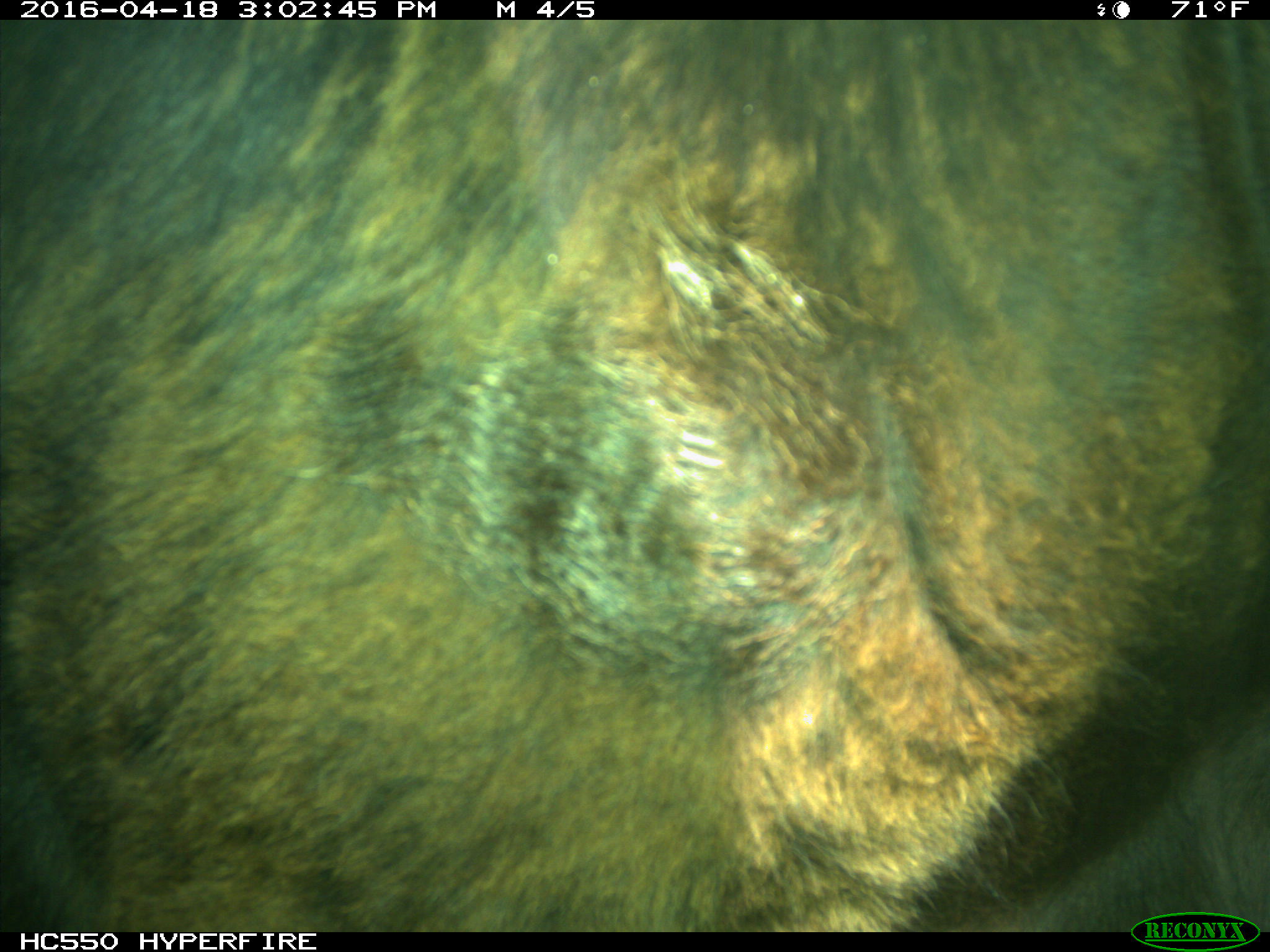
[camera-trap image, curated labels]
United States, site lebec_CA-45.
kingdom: Animalia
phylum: Chordata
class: Mammalia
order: Artiodactyla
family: Bovidae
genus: Bos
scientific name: Bos taurus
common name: domestic cow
Bos taurus (domestic cow).